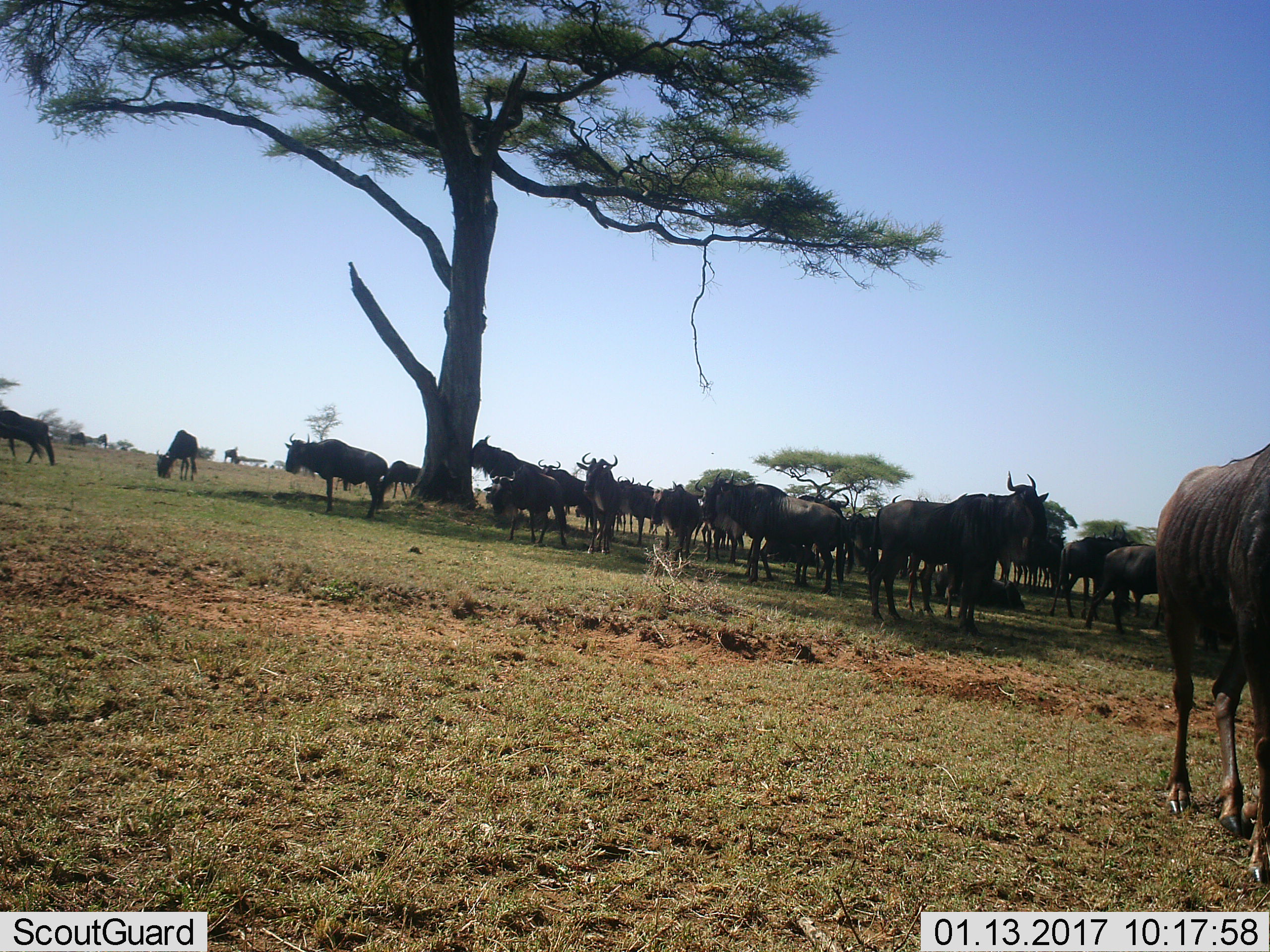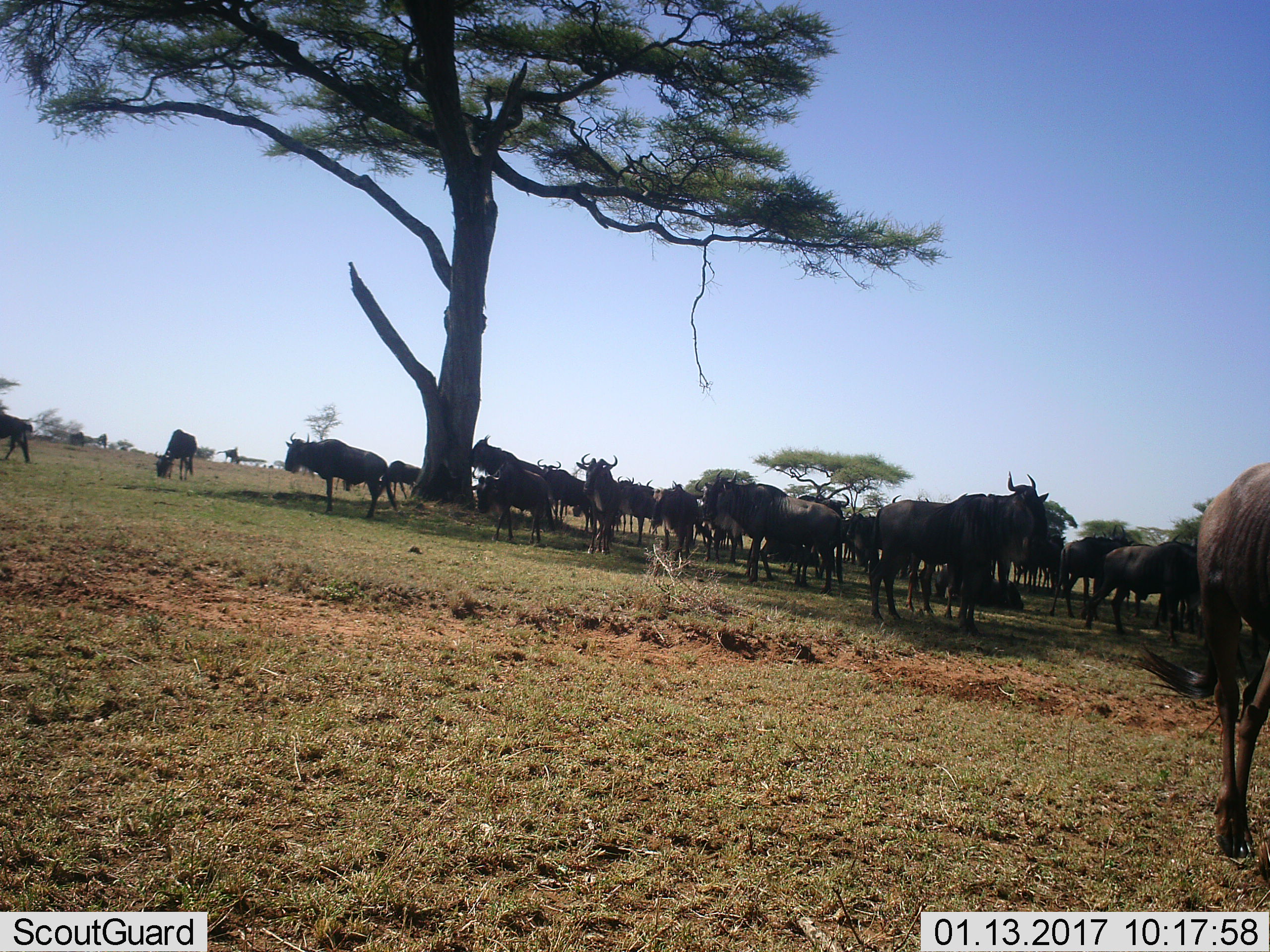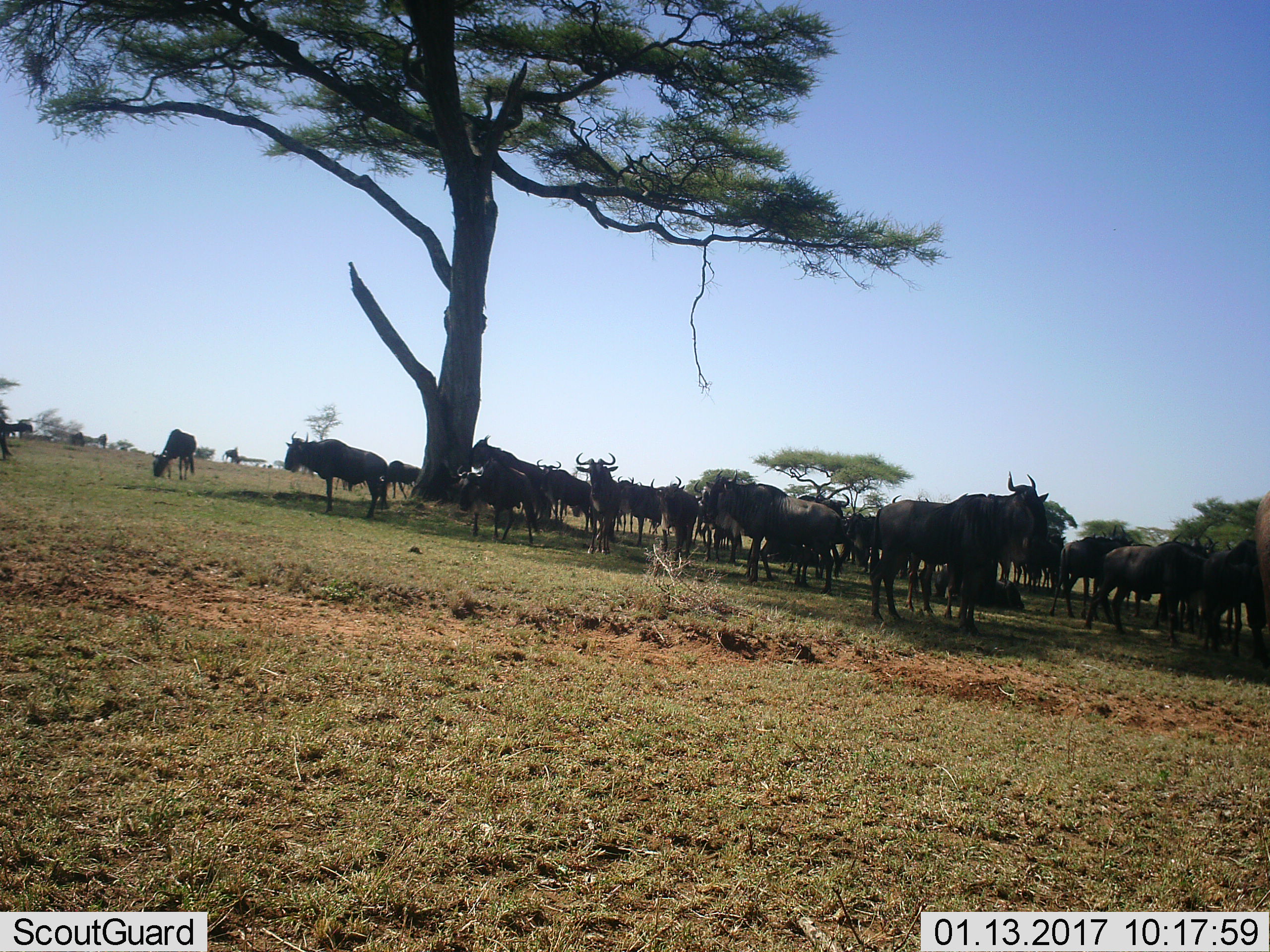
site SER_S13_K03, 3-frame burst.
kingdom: Animalia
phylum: Chordata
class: Mammalia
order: Artiodactyla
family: Bovidae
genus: Connochaetes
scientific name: Connochaetes taurinus taurinus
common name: blue wildebeest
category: wildebeestblue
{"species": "wildebeestblue (blue wildebeest) (Connochaetes taurinus taurinus)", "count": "11-50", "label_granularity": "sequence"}